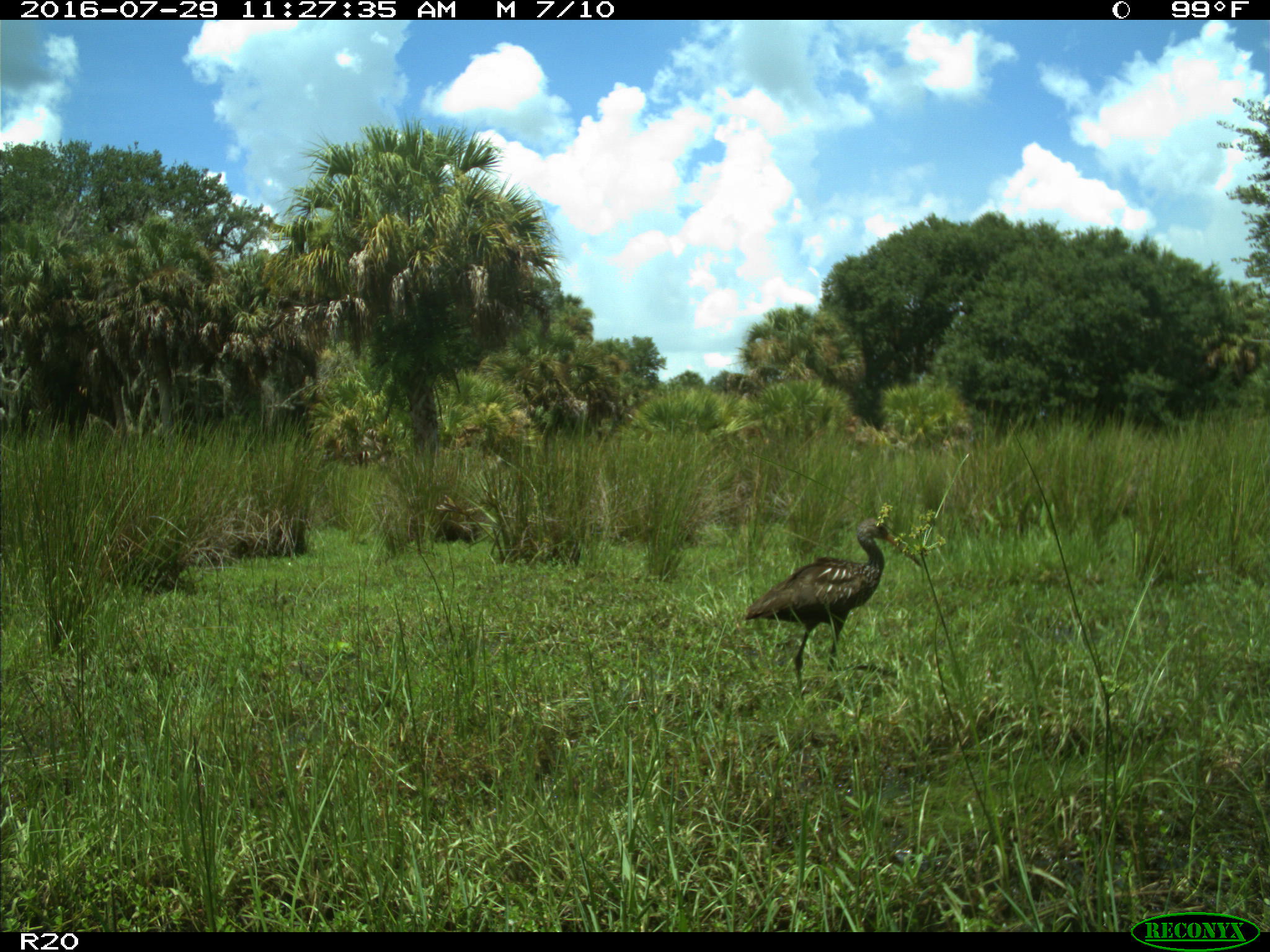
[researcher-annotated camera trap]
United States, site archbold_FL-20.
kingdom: Animalia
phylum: Chordata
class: Aves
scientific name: Aves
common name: birds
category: unidentified bird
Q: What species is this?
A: Unidentified bird (birds) (Aves).